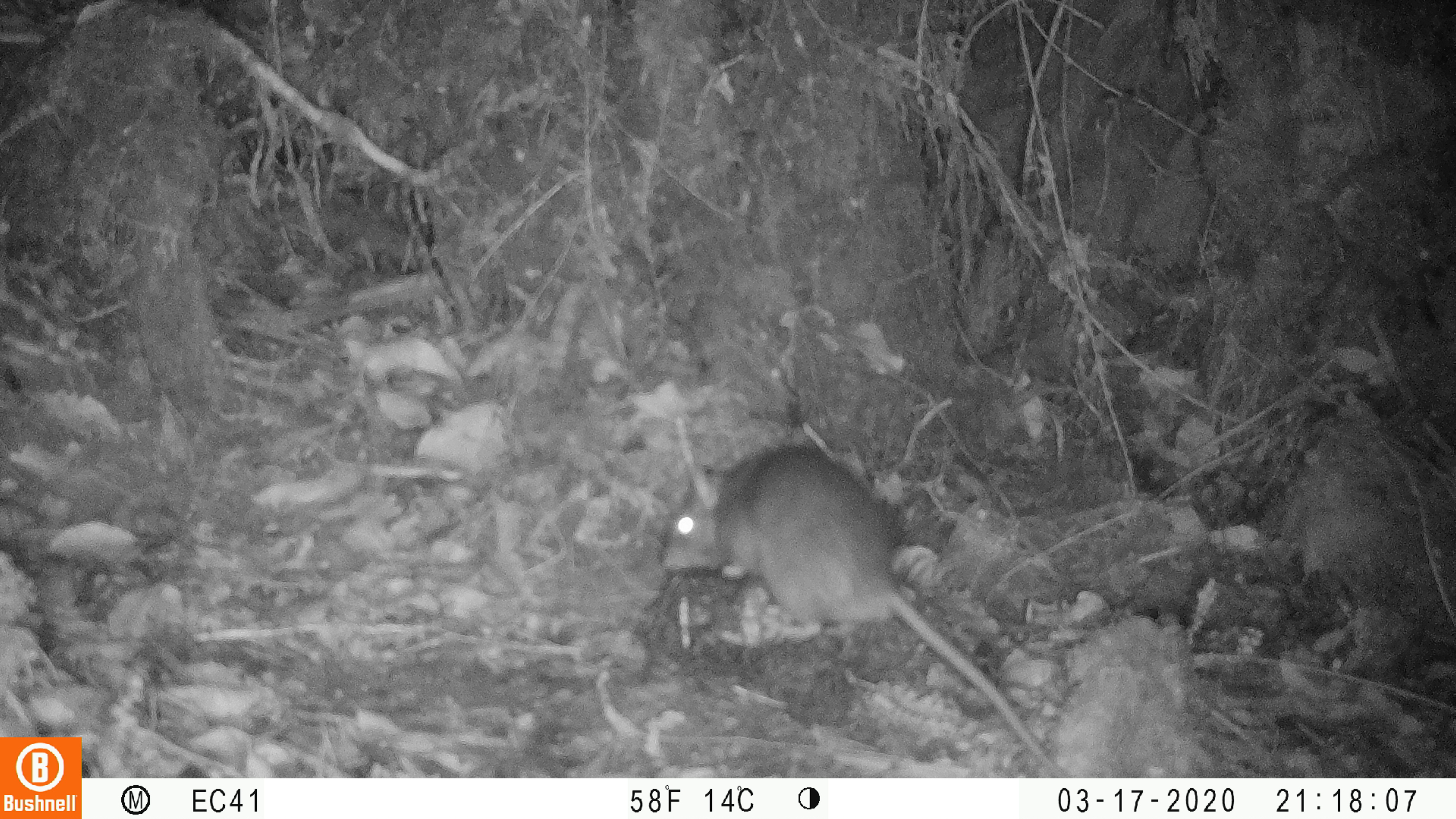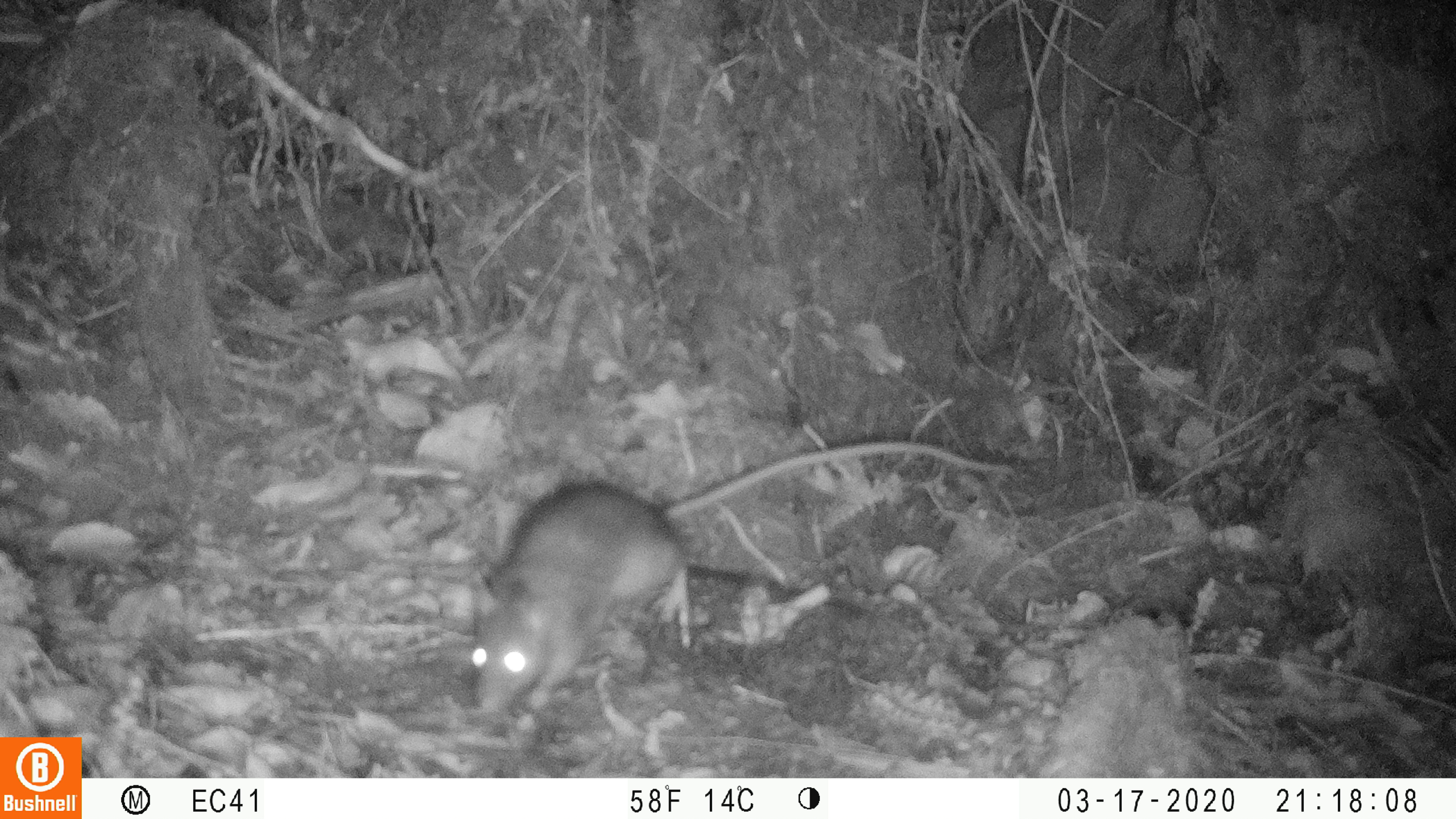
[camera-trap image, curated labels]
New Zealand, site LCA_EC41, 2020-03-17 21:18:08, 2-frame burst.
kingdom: Animalia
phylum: Chordata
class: Mammalia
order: Rodentia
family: Muridae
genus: Rattus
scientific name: Rattus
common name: rat